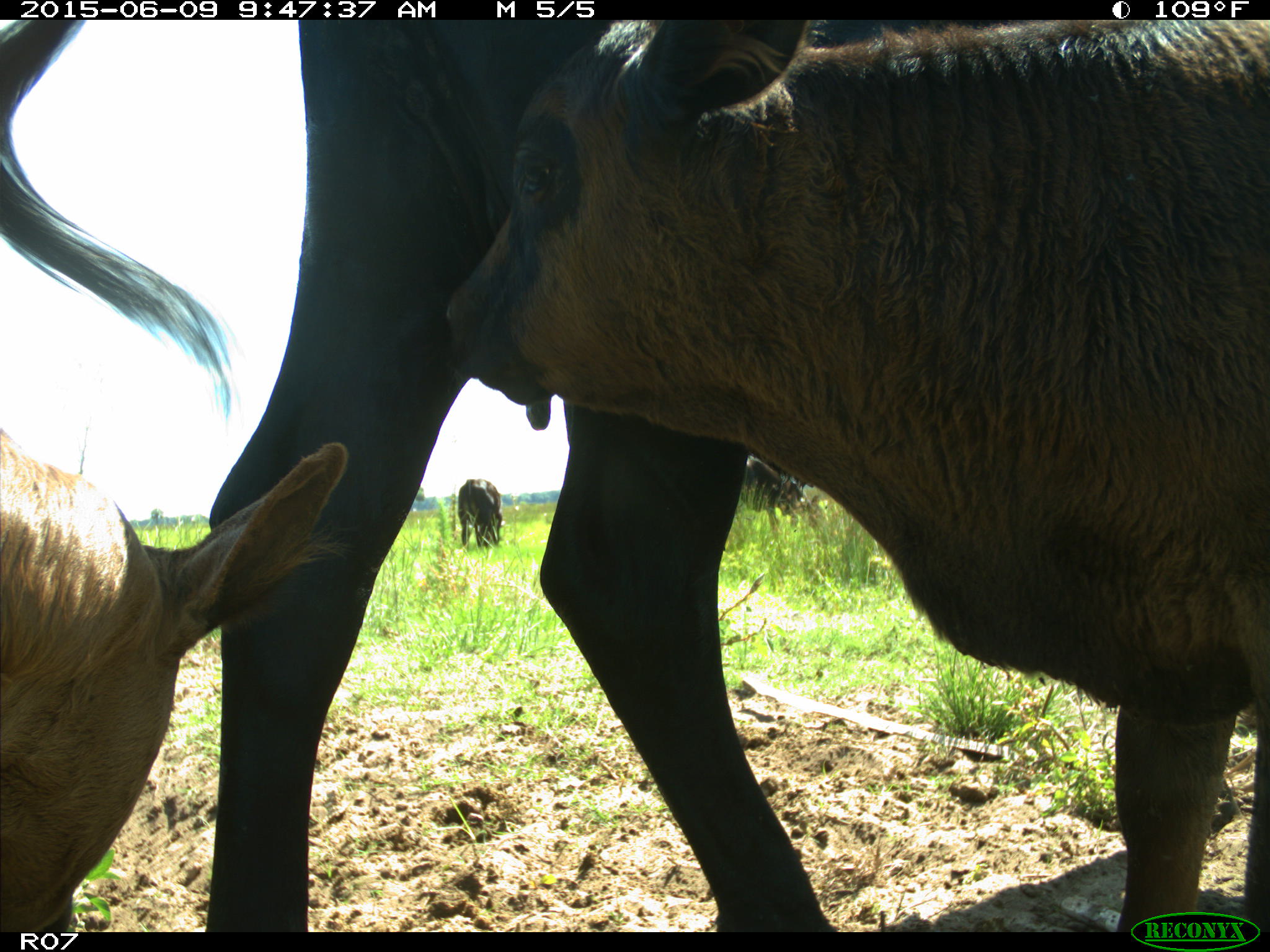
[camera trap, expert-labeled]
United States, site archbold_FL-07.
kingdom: Animalia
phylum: Chordata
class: Mammalia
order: Artiodactyla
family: Bovidae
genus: Bos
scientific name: Bos taurus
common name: domestic cow